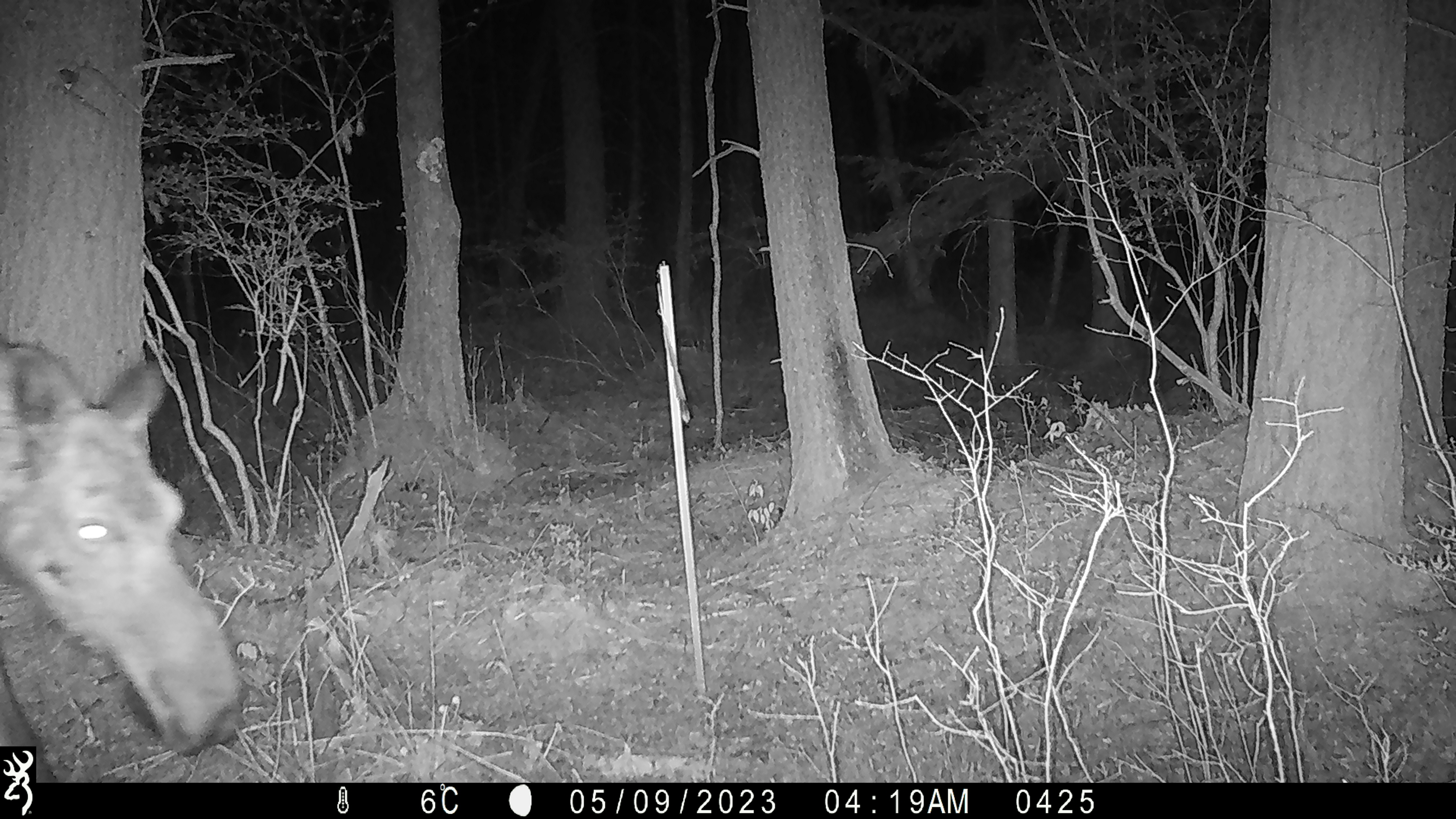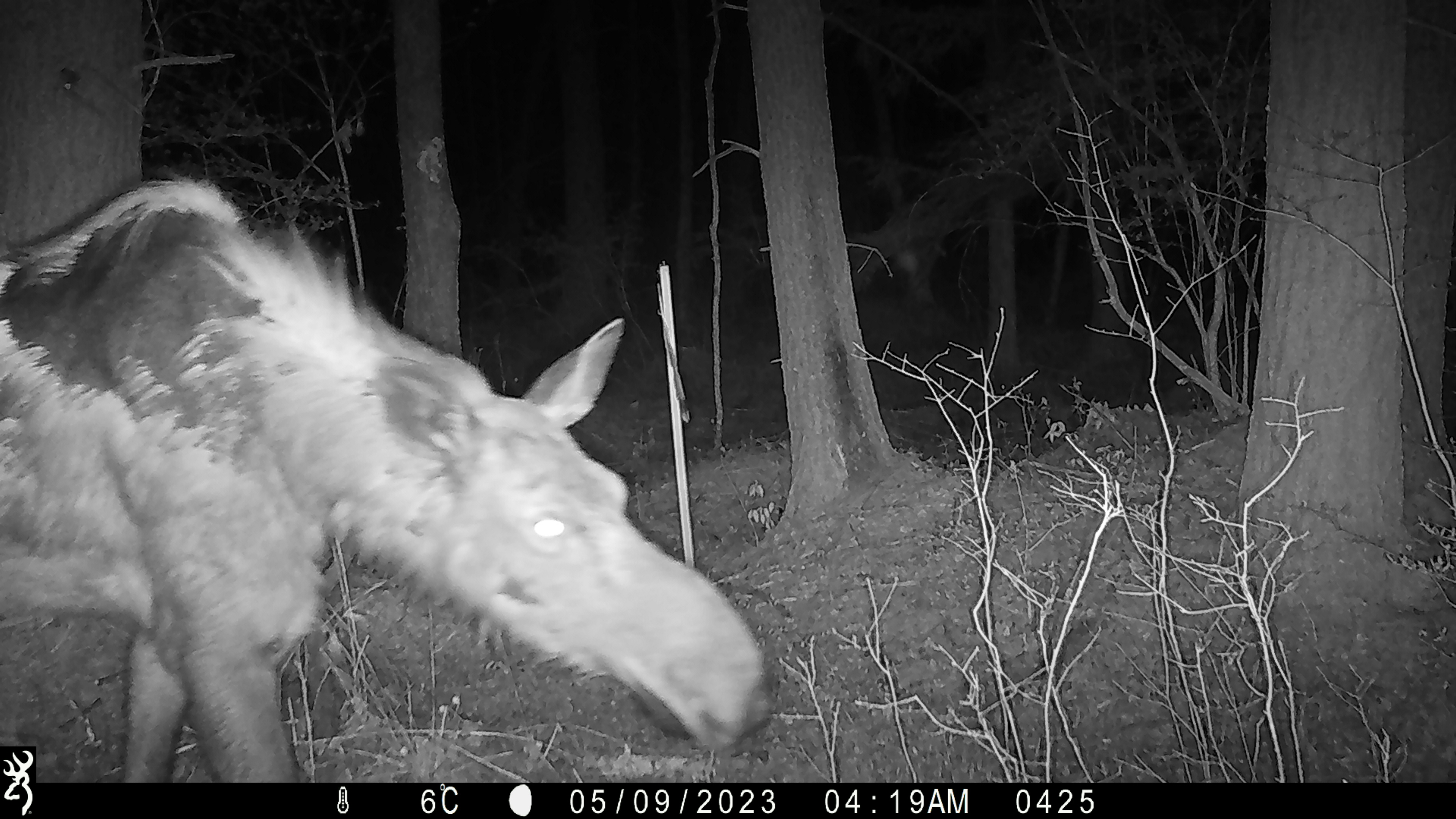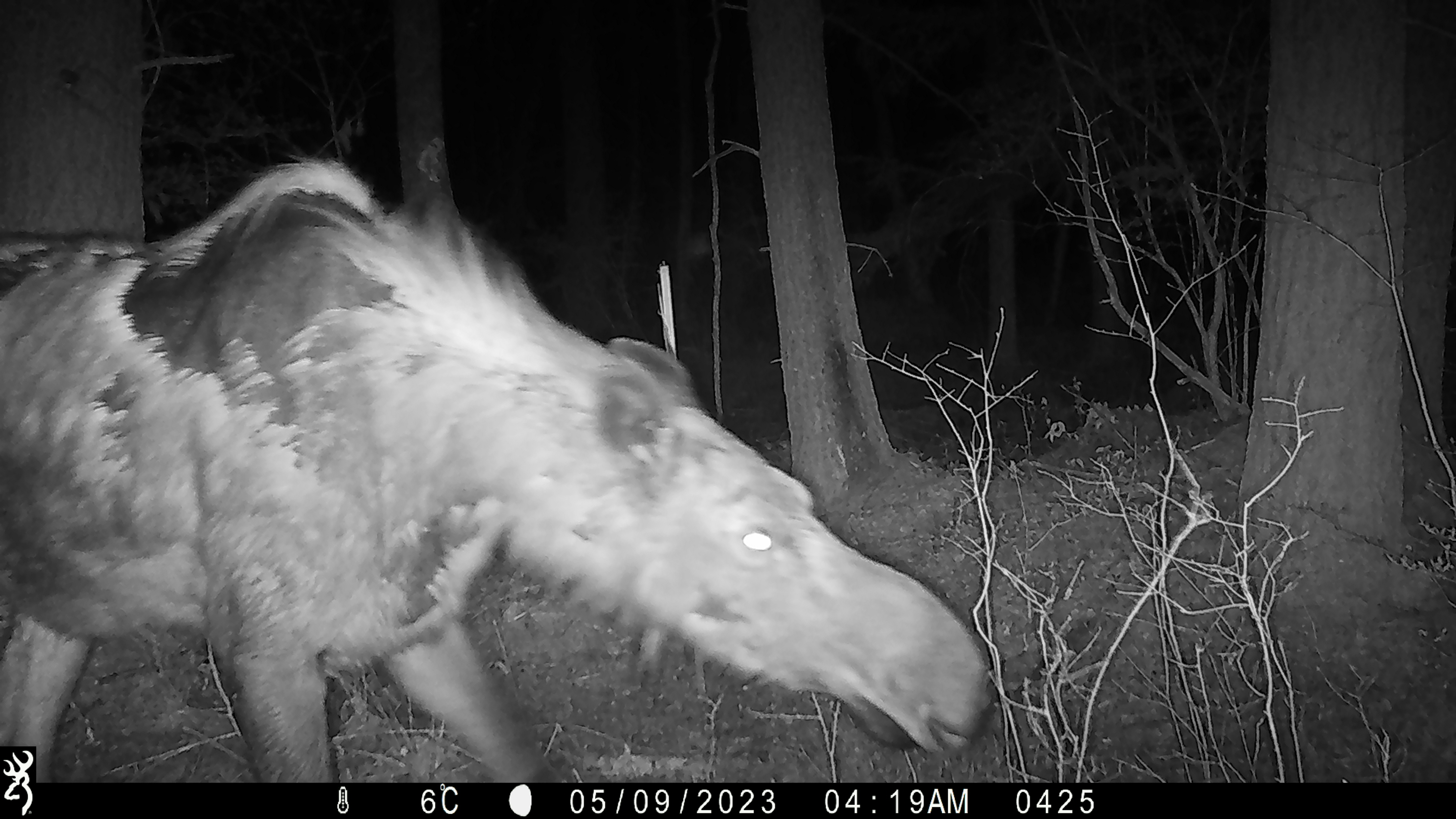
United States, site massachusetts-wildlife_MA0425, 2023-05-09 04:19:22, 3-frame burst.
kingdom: Animalia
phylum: Chordata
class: Mammalia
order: Artiodactyla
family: Cervidae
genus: Alces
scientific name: Alces alces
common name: moose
Moose (Alces alces).